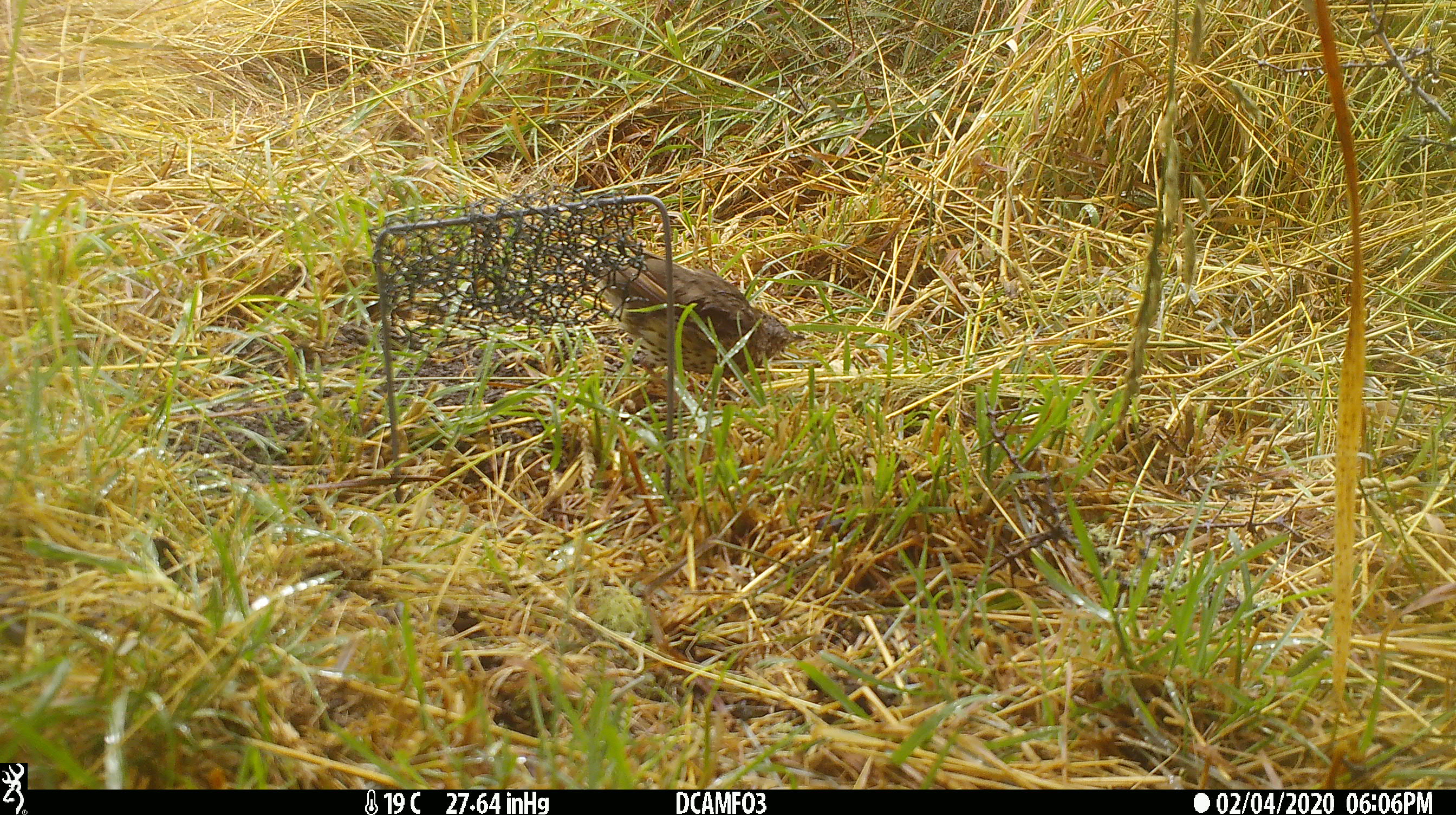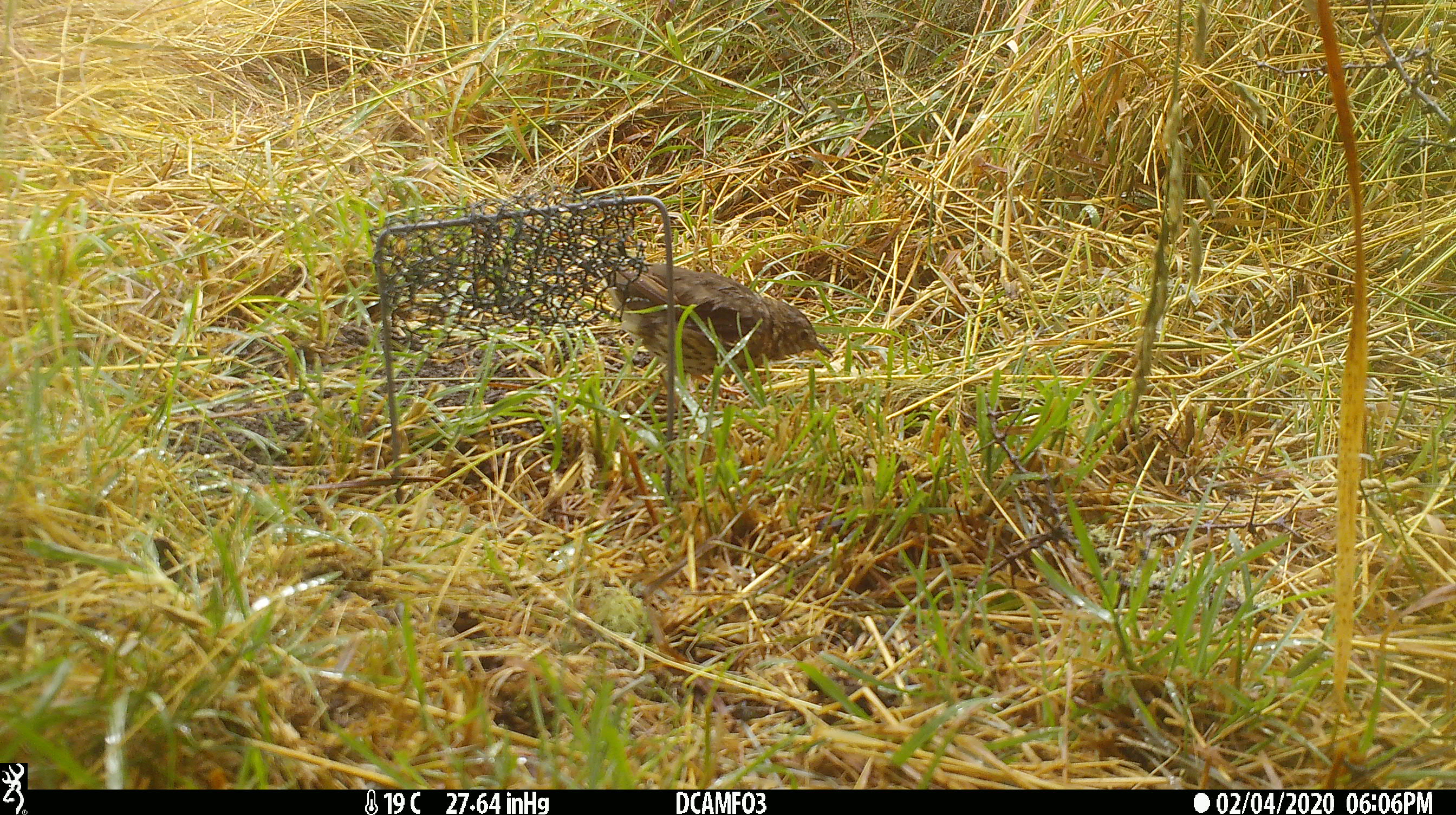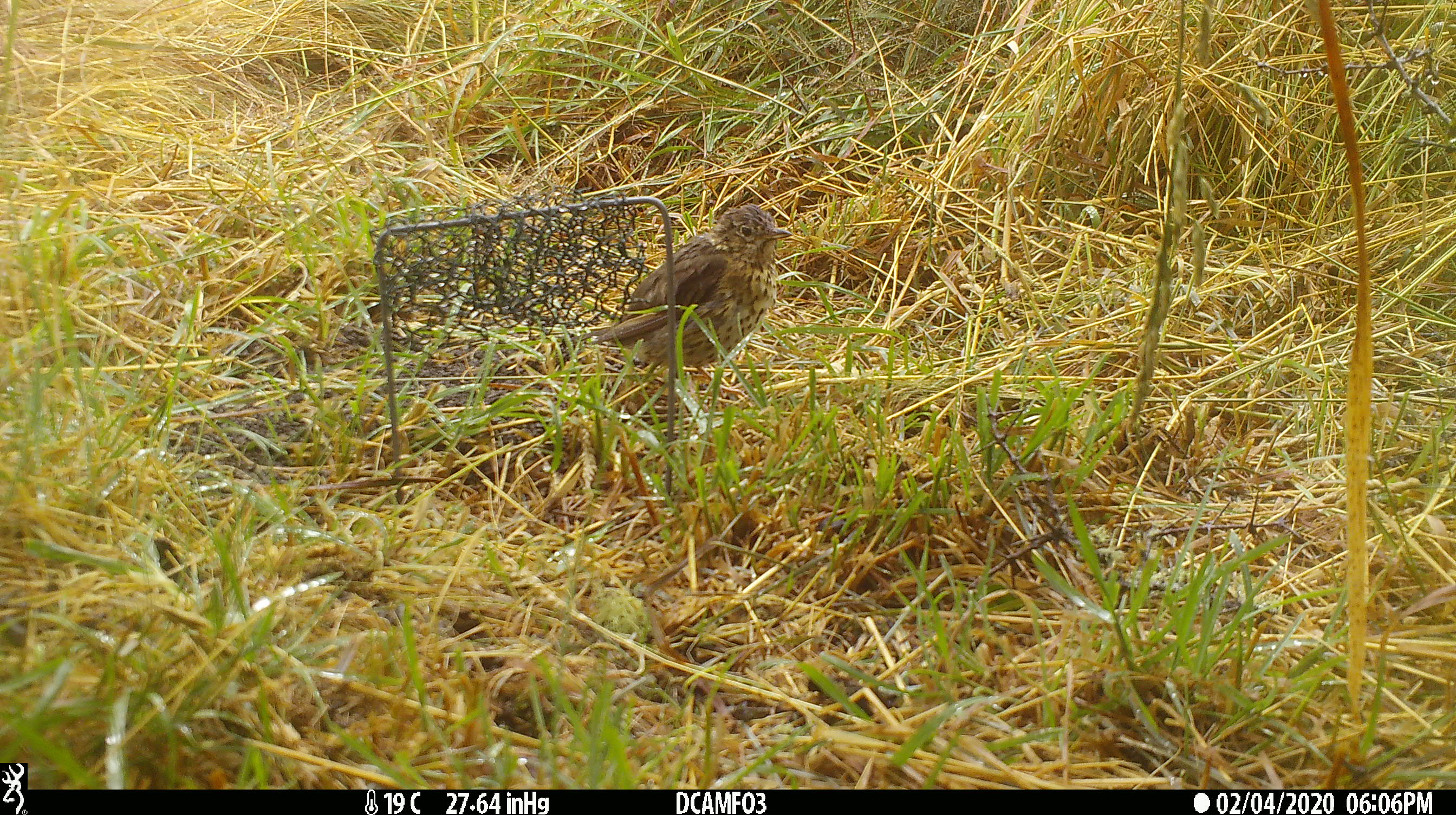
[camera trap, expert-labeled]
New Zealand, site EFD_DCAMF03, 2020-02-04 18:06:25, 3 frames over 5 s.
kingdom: Animalia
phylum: Chordata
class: Aves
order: Passeriformes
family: Turdidae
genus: Turdus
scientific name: Turdus philomelos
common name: song thrush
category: thrush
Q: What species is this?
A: Thrush (song thrush) (Turdus philomelos).